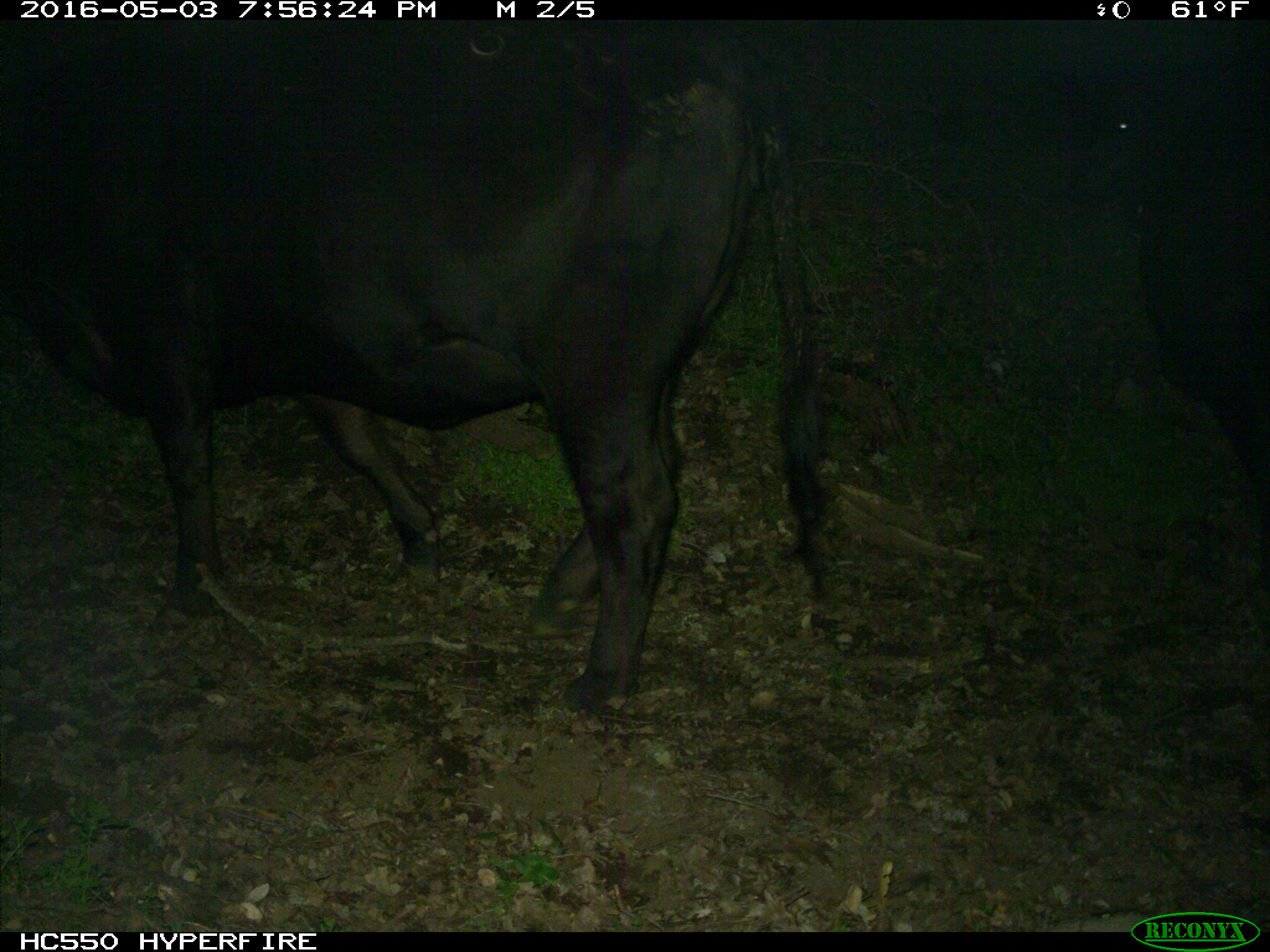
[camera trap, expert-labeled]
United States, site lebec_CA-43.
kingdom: Animalia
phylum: Chordata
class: Mammalia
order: Artiodactyla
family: Bovidae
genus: Bos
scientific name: Bos taurus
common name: domestic cow